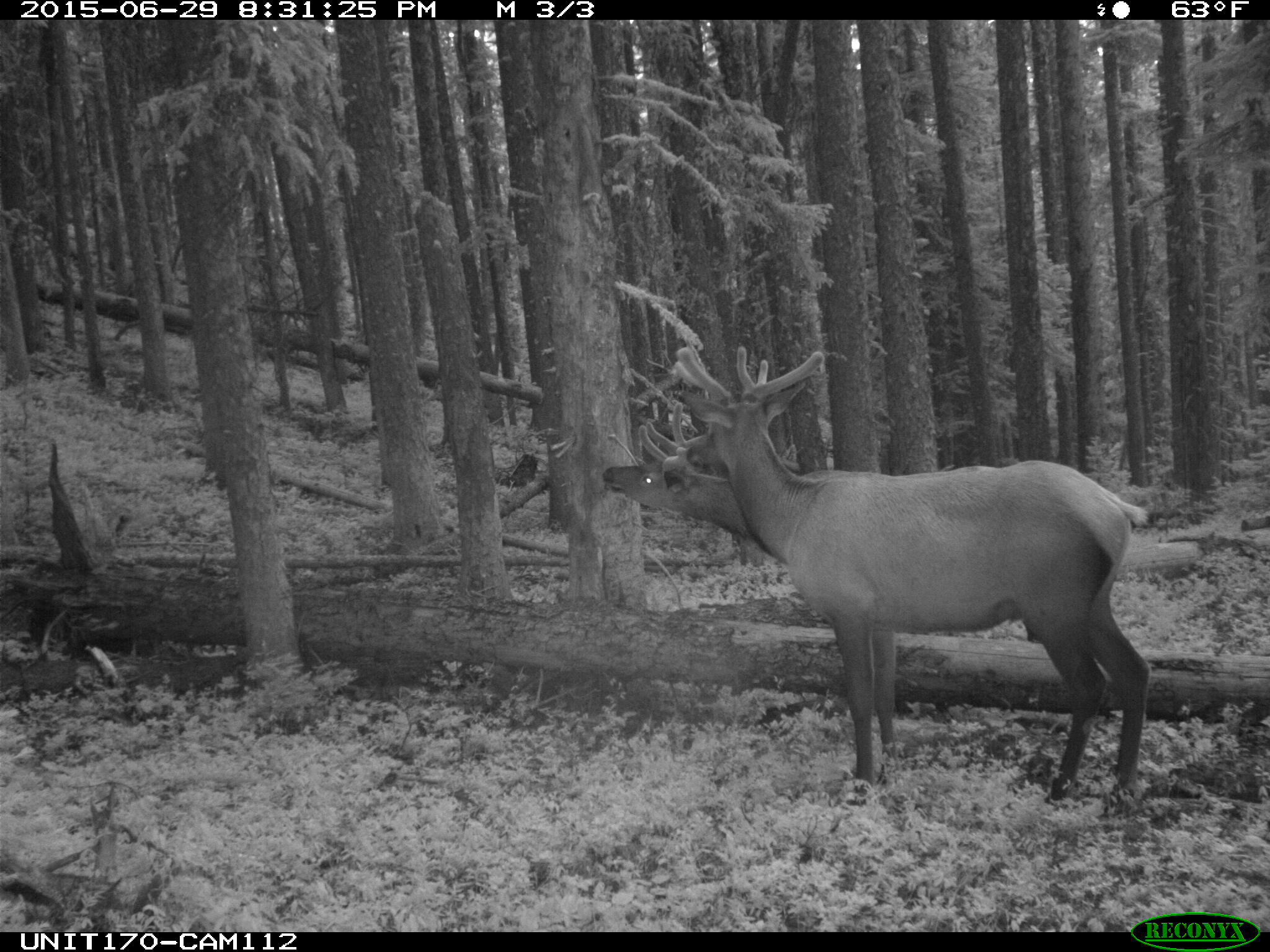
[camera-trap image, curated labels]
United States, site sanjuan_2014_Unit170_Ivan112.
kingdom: Animalia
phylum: Chordata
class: Mammalia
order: Artiodactyla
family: Cervidae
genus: Cervus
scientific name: Cervus elaphus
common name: red deer